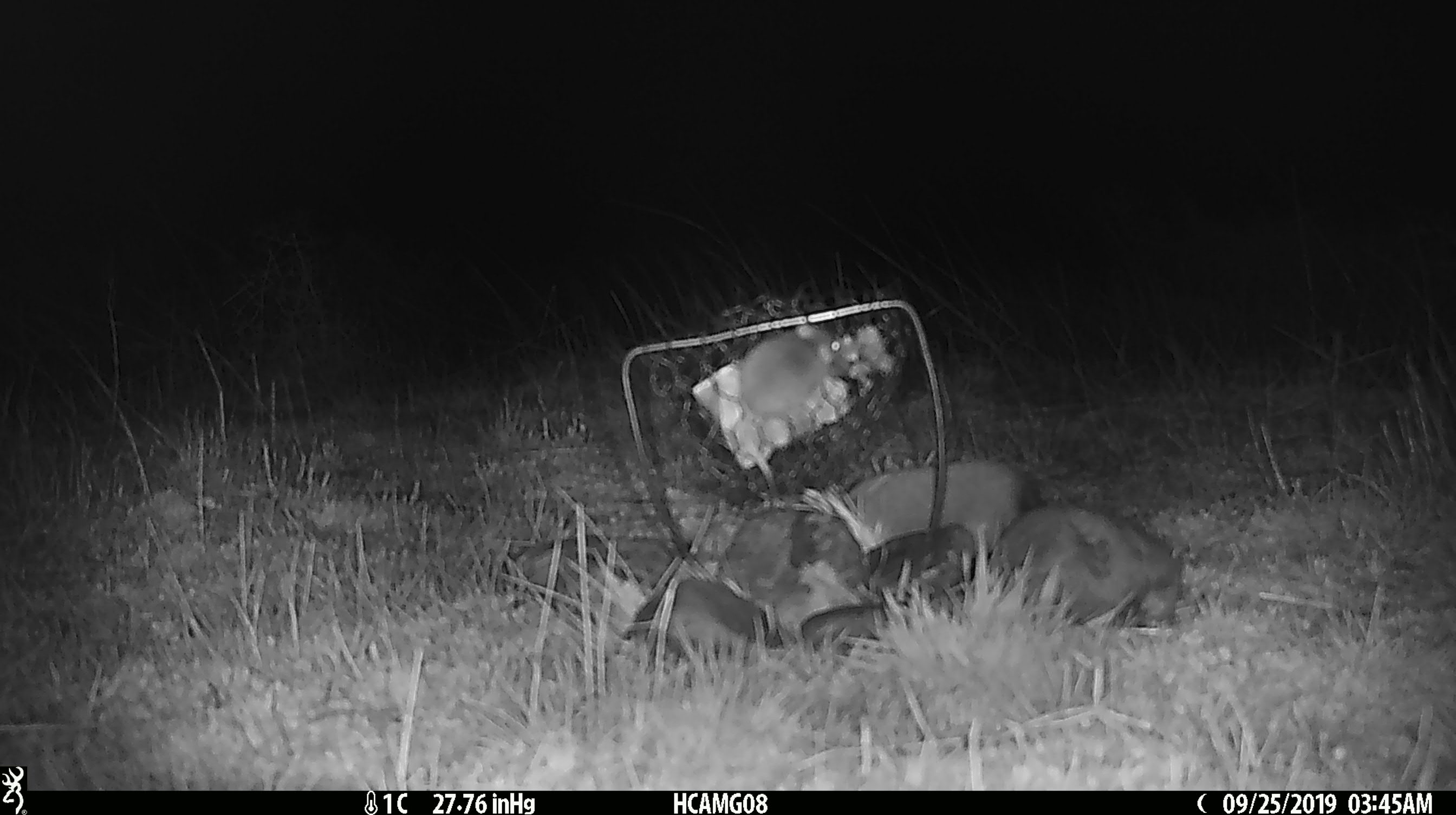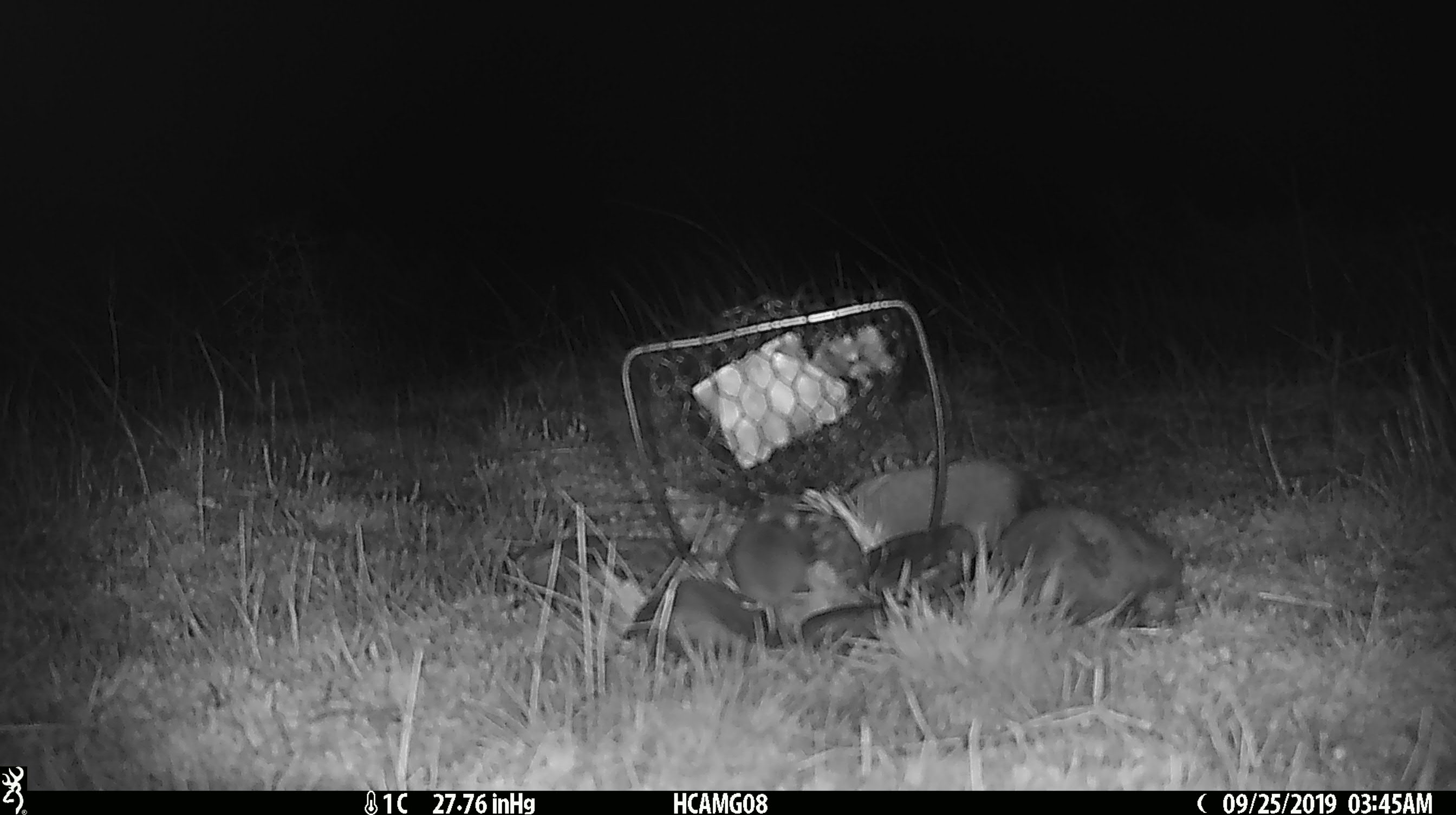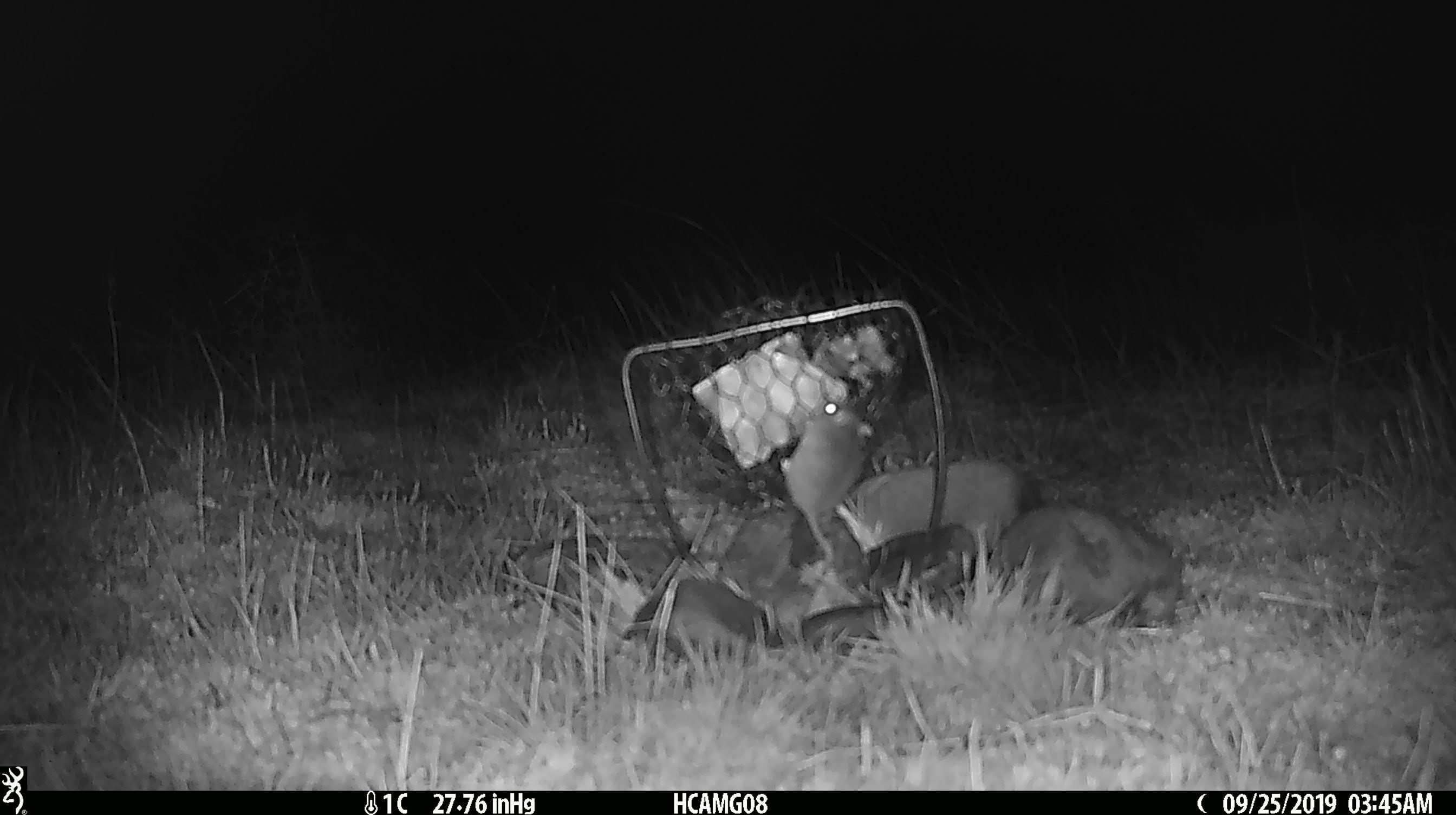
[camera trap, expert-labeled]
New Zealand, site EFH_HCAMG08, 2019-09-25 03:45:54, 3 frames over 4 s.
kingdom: Animalia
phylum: Chordata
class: Mammalia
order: Rodentia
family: Muridae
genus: Mus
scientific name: Mus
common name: mouse